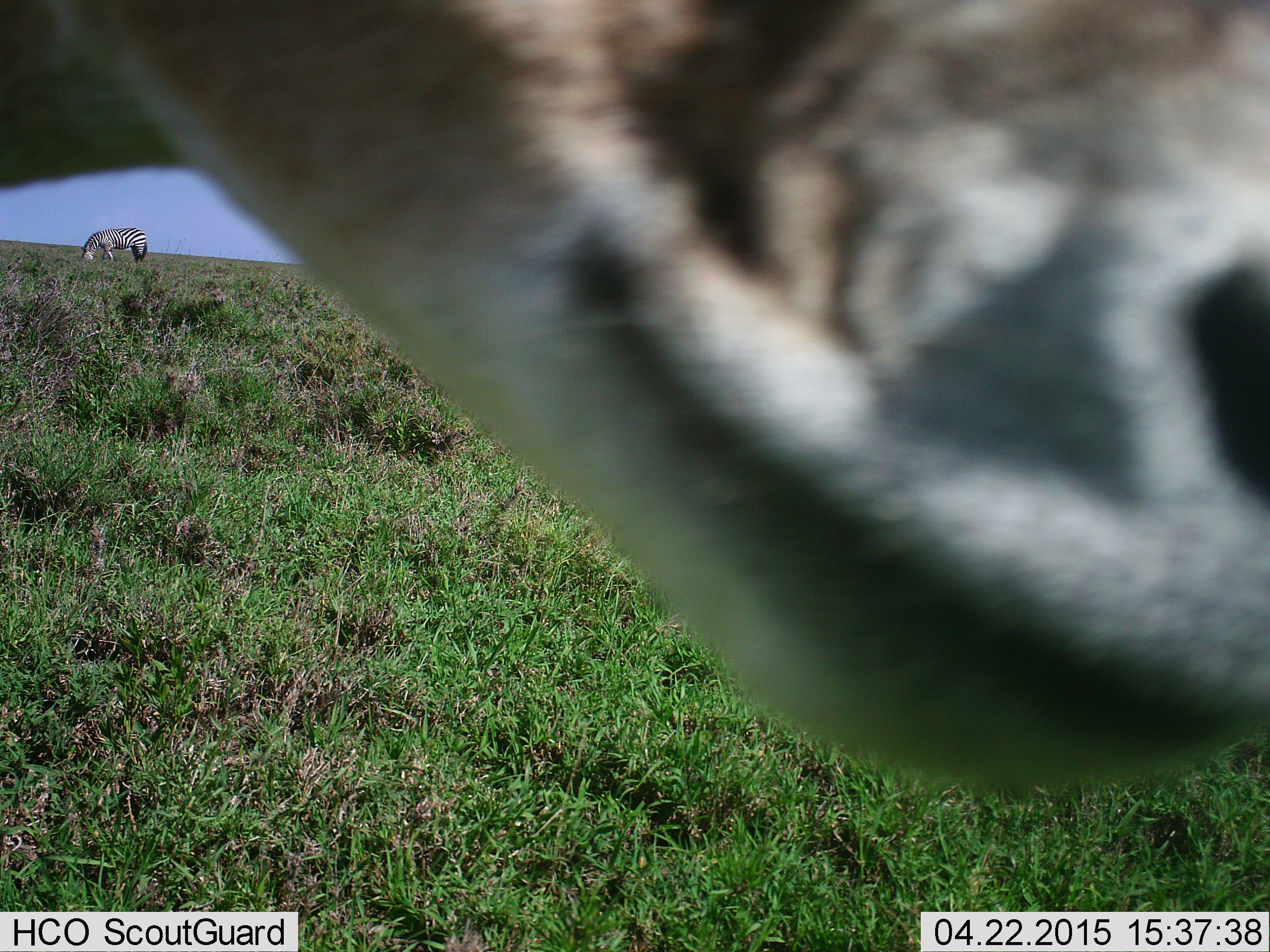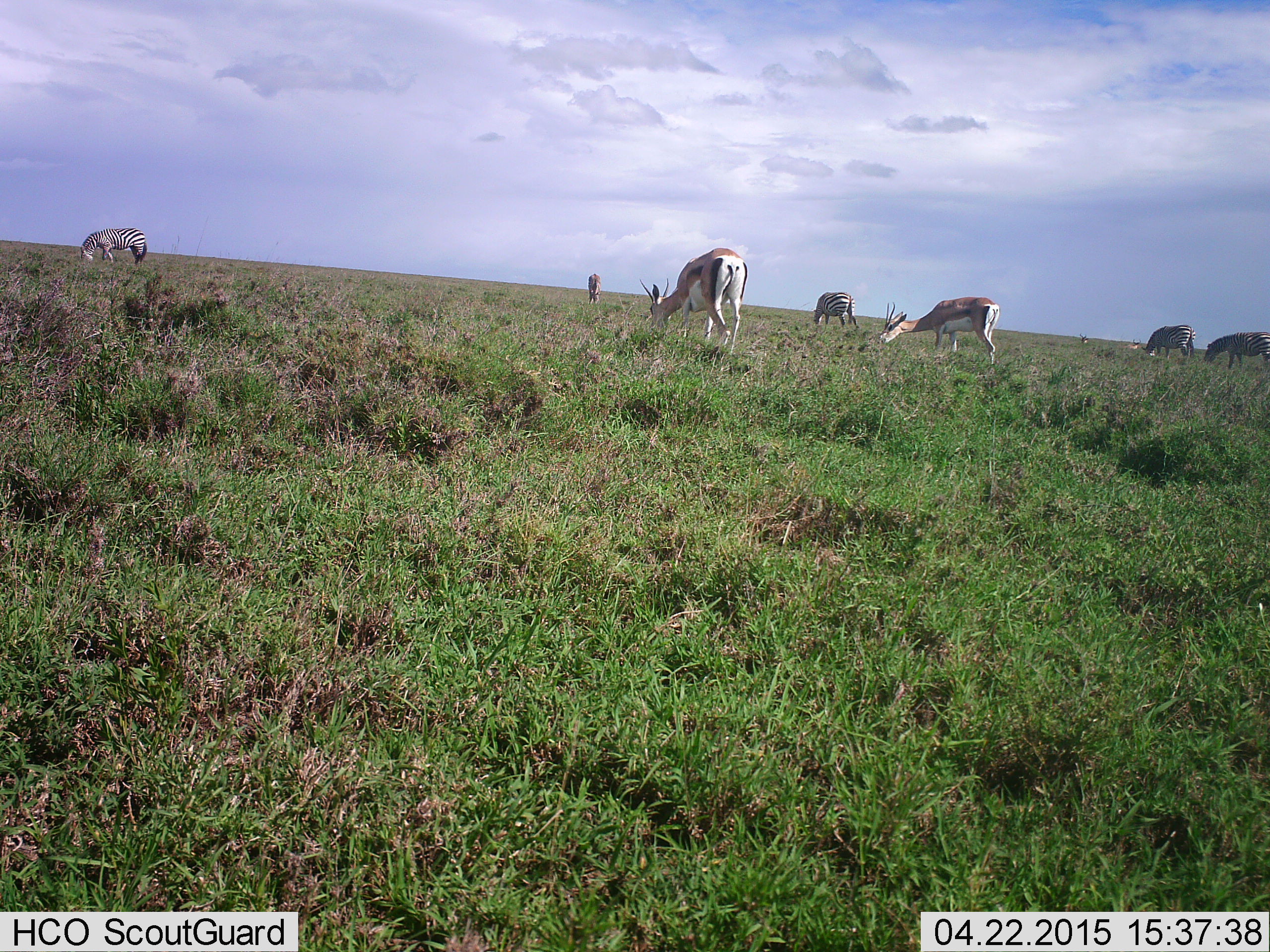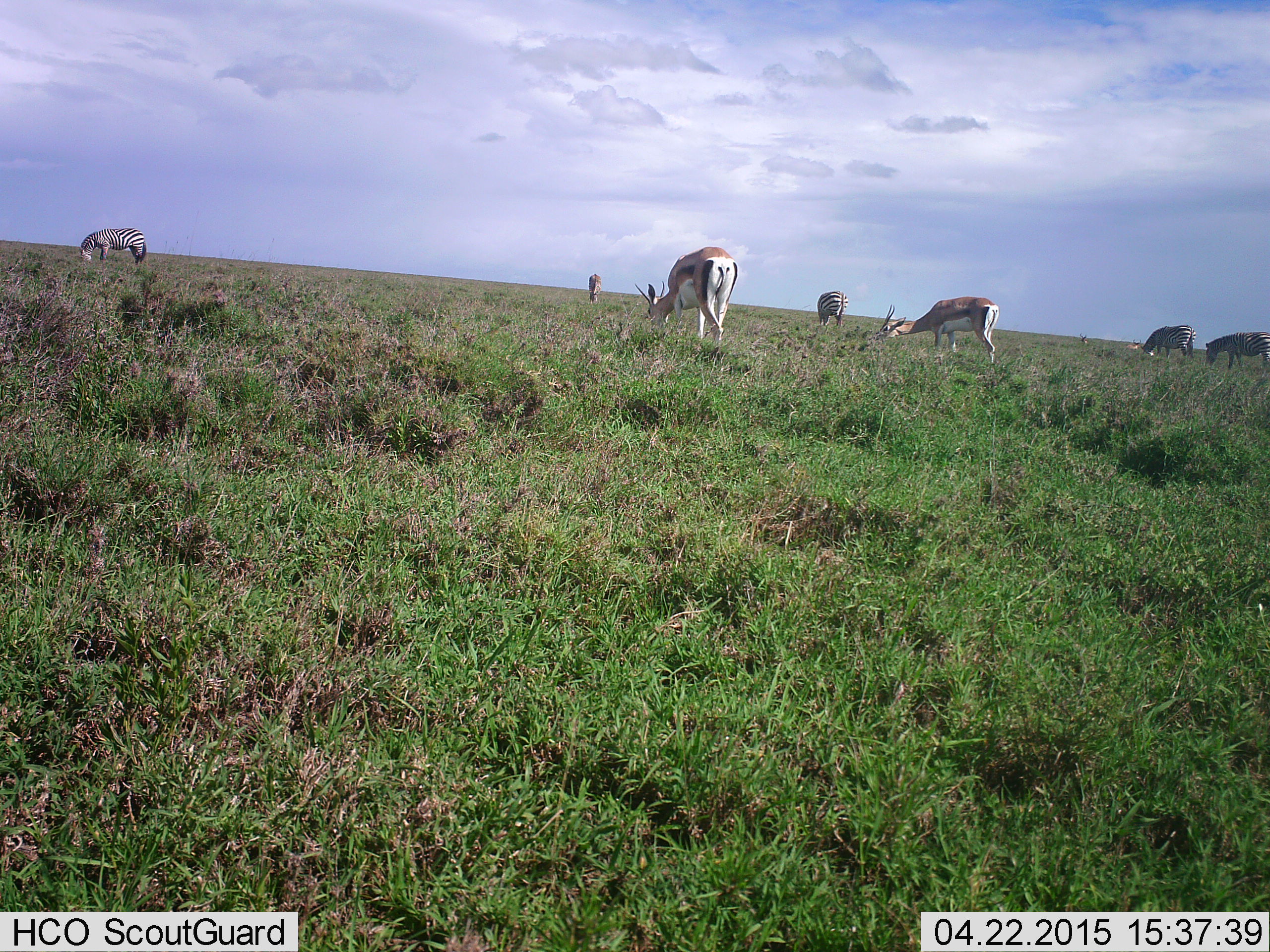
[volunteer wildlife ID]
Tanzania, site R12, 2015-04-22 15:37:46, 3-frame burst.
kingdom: Animalia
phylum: Chordata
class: Mammalia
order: Artiodactyla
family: Bovidae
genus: Eudorcas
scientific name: Eudorcas thomsonii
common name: thomson's gazelle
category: gazellethomsons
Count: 3.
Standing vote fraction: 9%.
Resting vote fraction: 0%.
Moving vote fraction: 18%.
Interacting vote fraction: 0%.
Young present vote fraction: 0%.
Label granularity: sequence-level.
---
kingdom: Animalia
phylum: Chordata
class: Mammalia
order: Perissodactyla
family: Equidae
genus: Equus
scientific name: Equus quagga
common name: plains zebra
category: zebra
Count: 4.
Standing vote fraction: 12%.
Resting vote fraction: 0%.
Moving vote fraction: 0%.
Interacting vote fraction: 0%.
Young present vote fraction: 0%.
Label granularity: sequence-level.